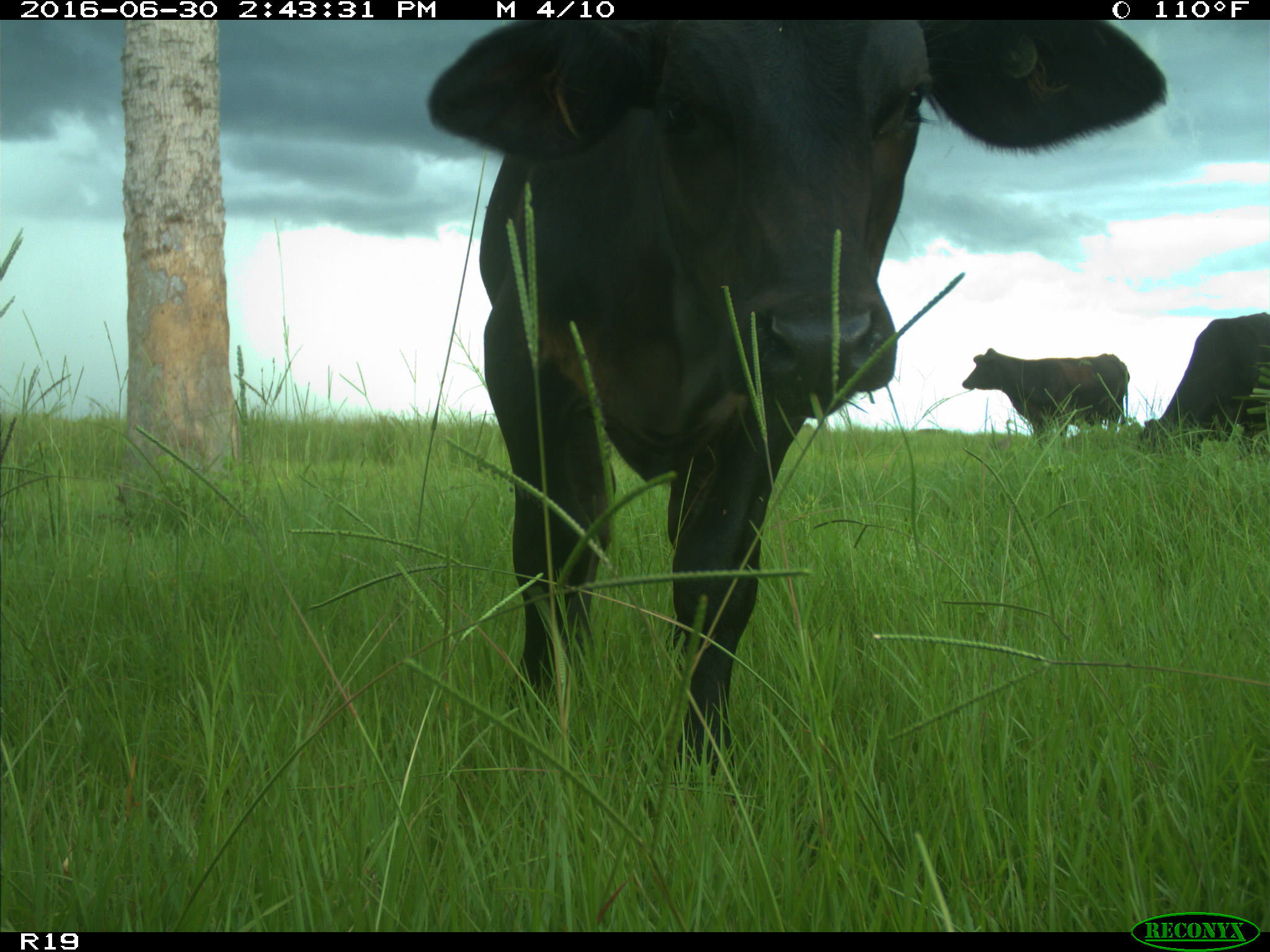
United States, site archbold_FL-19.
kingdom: Animalia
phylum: Chordata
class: Mammalia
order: Artiodactyla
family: Bovidae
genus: Bos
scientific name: Bos taurus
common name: domestic cow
Bos taurus (domestic cow).